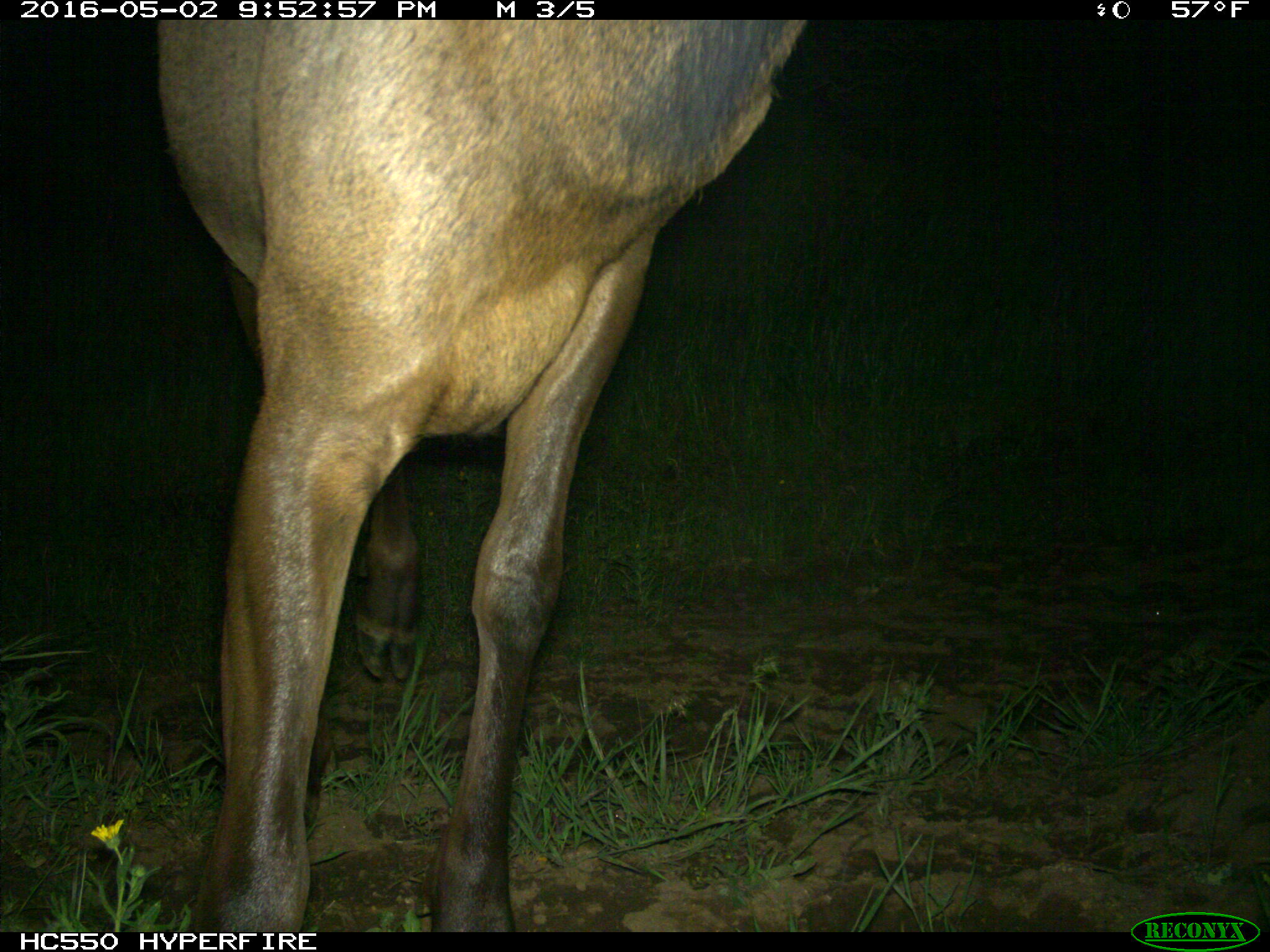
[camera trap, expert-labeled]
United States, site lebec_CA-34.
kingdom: Animalia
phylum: Chordata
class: Mammalia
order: Artiodactyla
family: Cervidae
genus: Cervus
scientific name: Cervus canadensis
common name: elk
Cervus canadensis (elk).